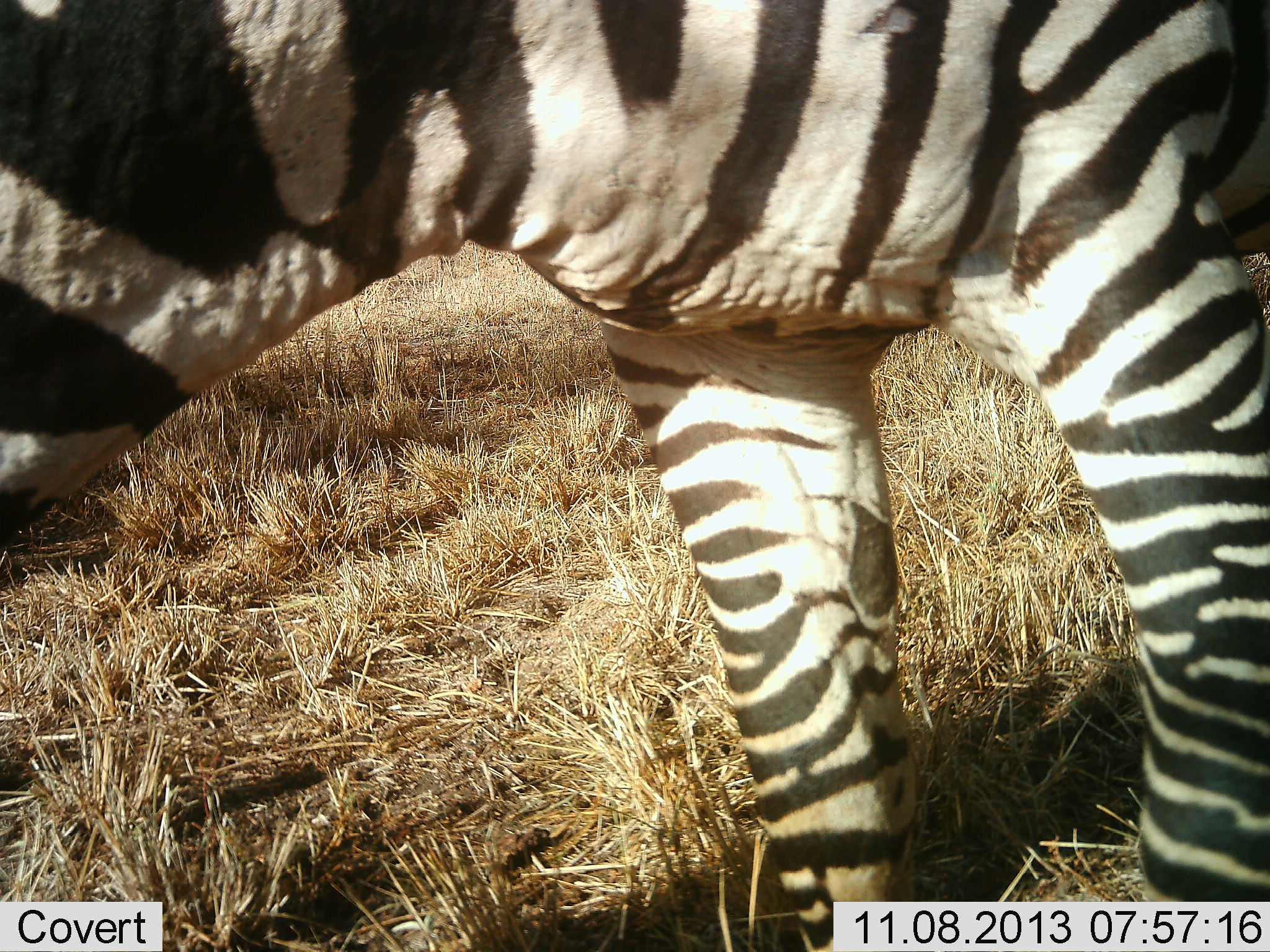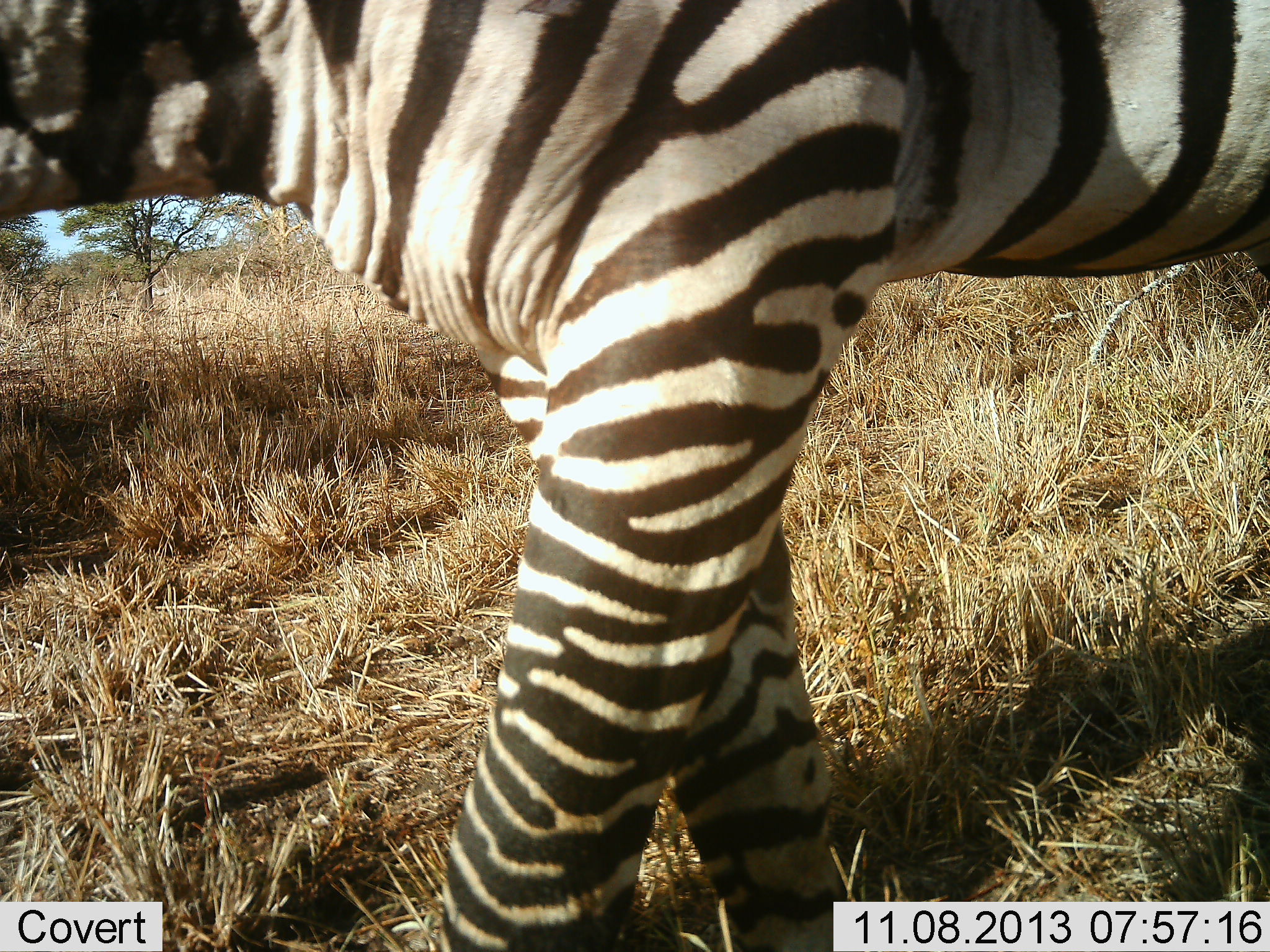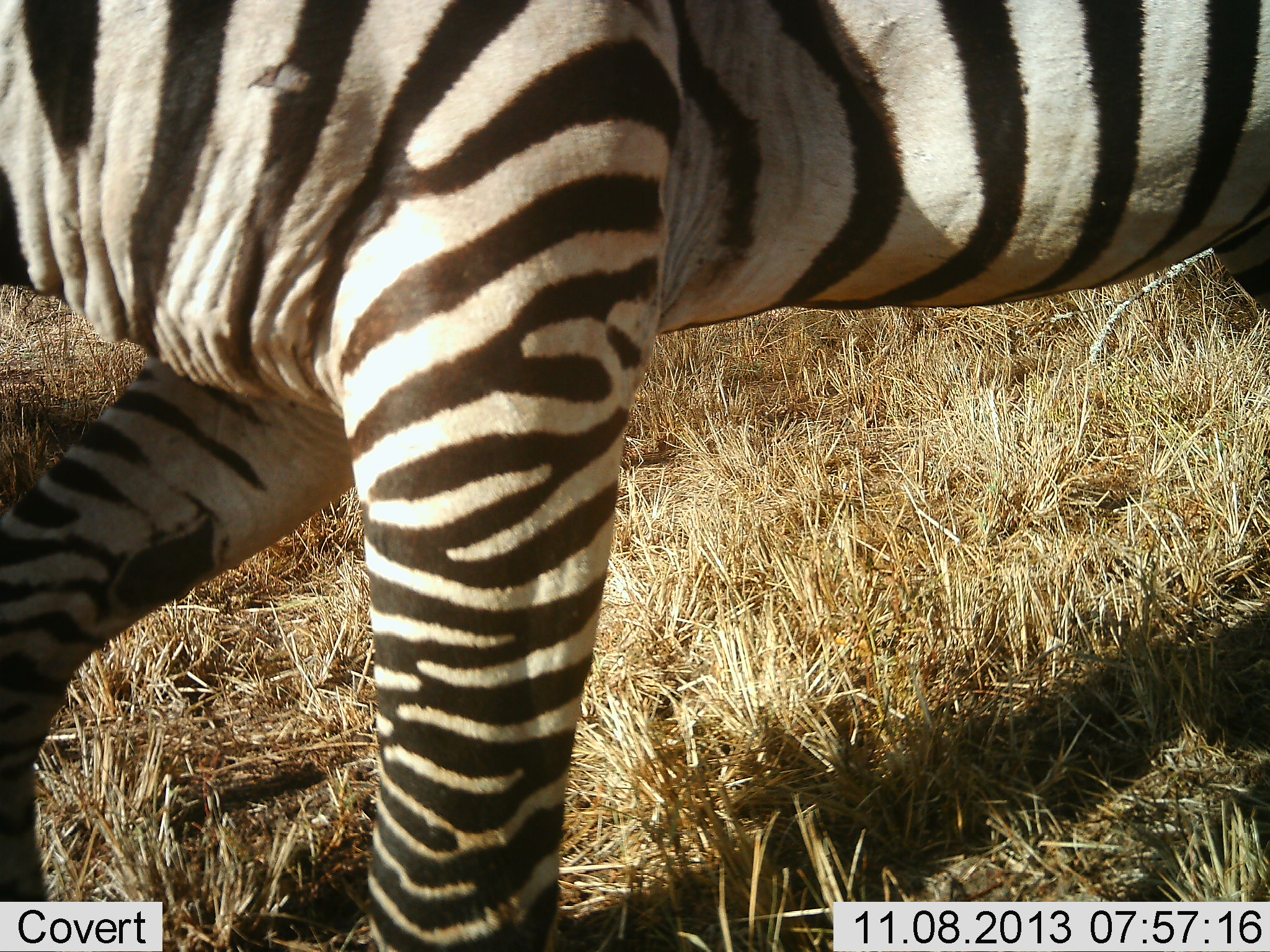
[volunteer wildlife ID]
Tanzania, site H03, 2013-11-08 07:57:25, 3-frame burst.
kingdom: Animalia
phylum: Chordata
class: Mammalia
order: Perissodactyla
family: Equidae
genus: Equus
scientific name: Equus quagga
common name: plains zebra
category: zebra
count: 1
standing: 0%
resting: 0%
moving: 100%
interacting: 0%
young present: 0%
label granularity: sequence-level